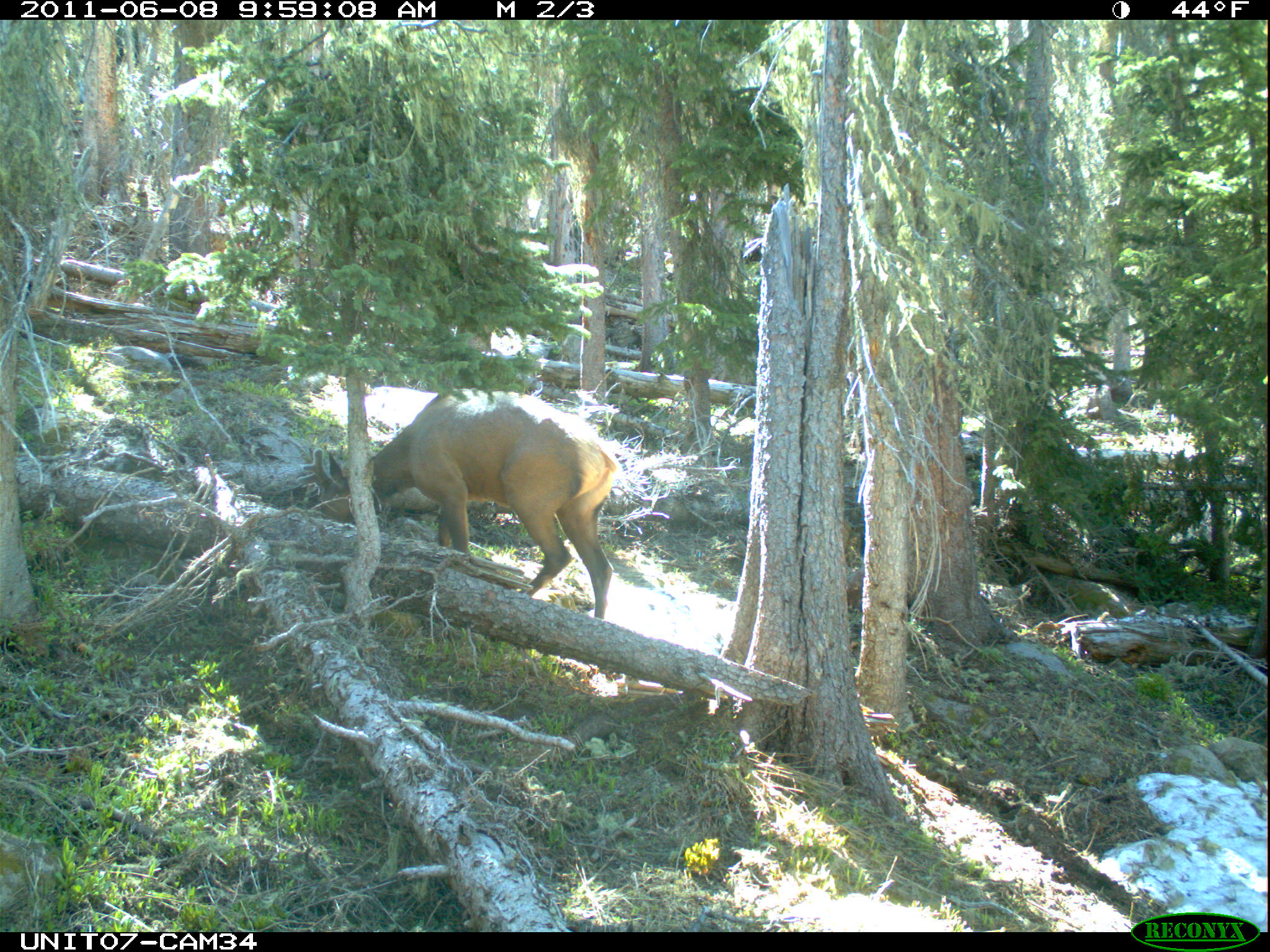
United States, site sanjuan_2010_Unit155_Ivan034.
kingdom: Animalia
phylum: Chordata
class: Mammalia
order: Artiodactyla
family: Cervidae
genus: Cervus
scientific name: Cervus elaphus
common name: red deer